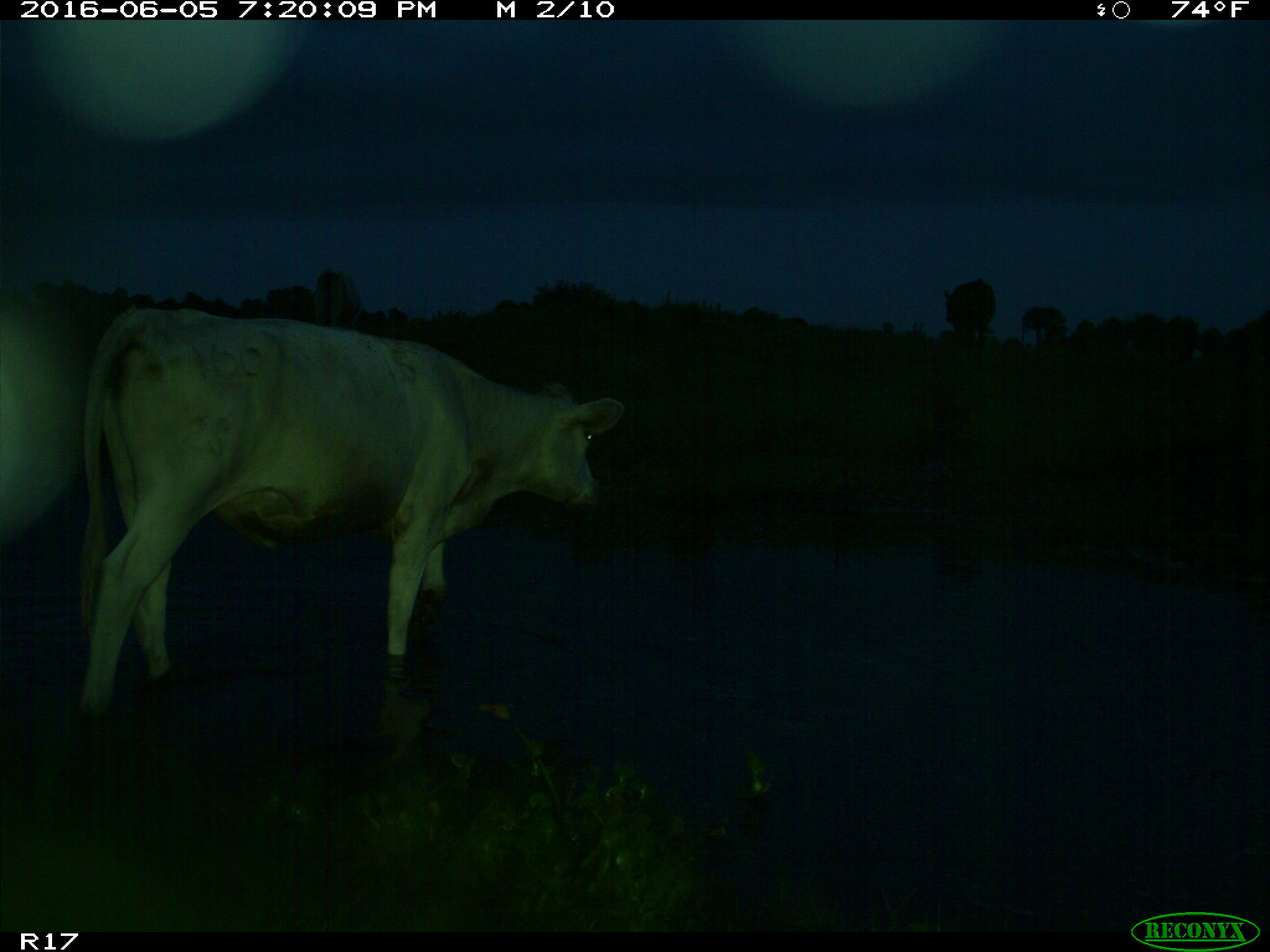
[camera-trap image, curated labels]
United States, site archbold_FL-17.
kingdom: Animalia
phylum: Chordata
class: Mammalia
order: Artiodactyla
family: Bovidae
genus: Bos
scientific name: Bos taurus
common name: domestic cow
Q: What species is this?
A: Bos taurus (domestic cow).